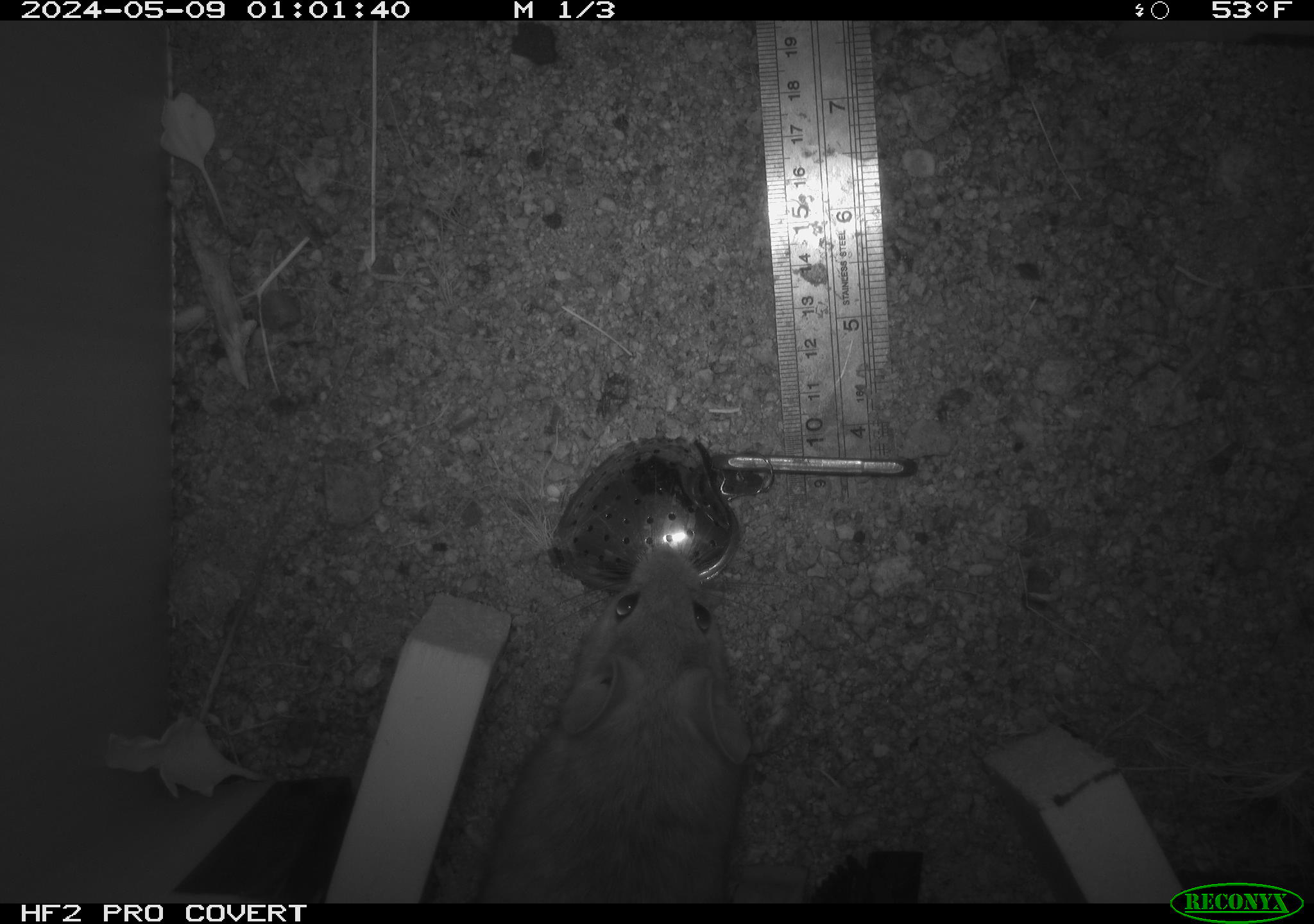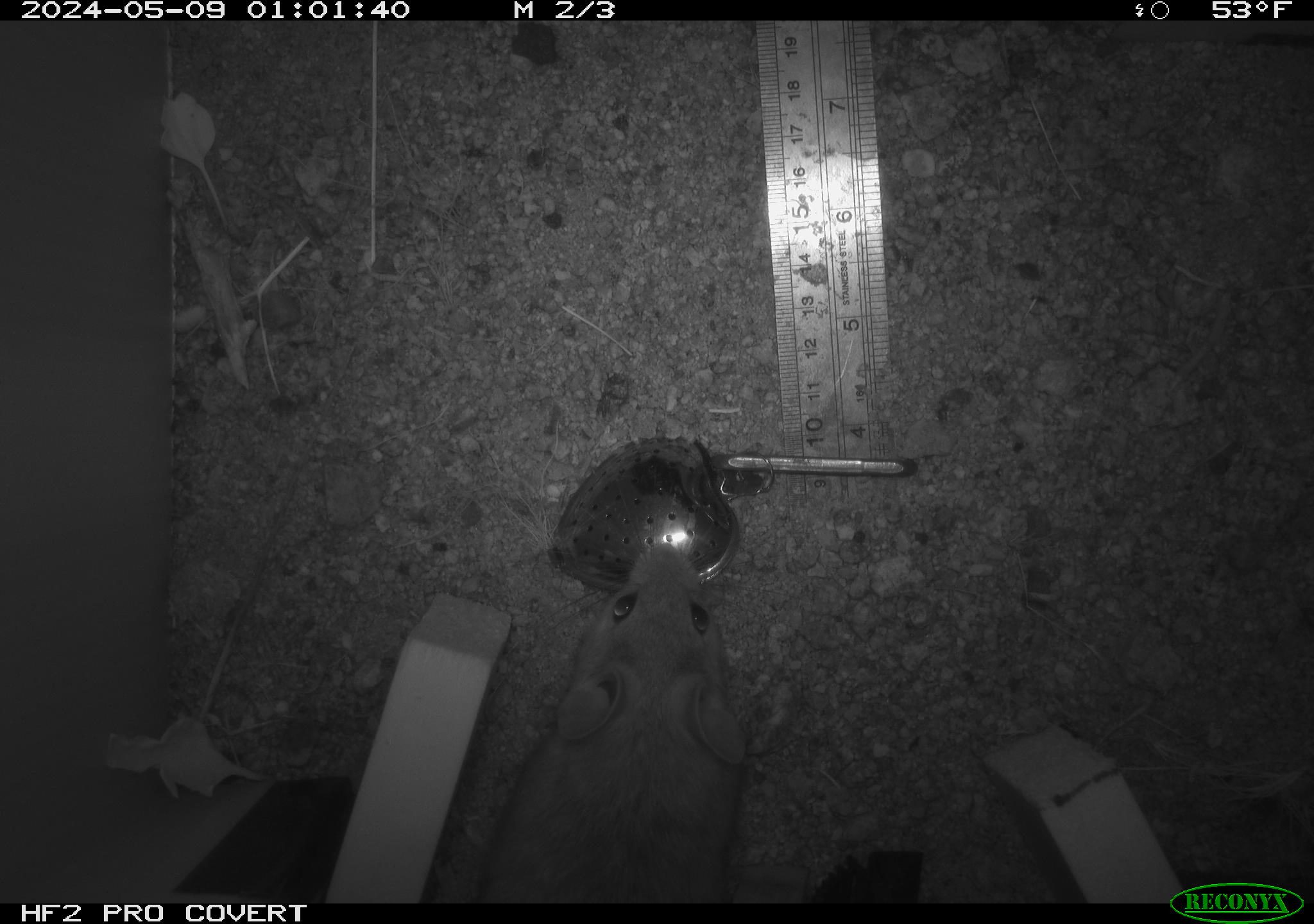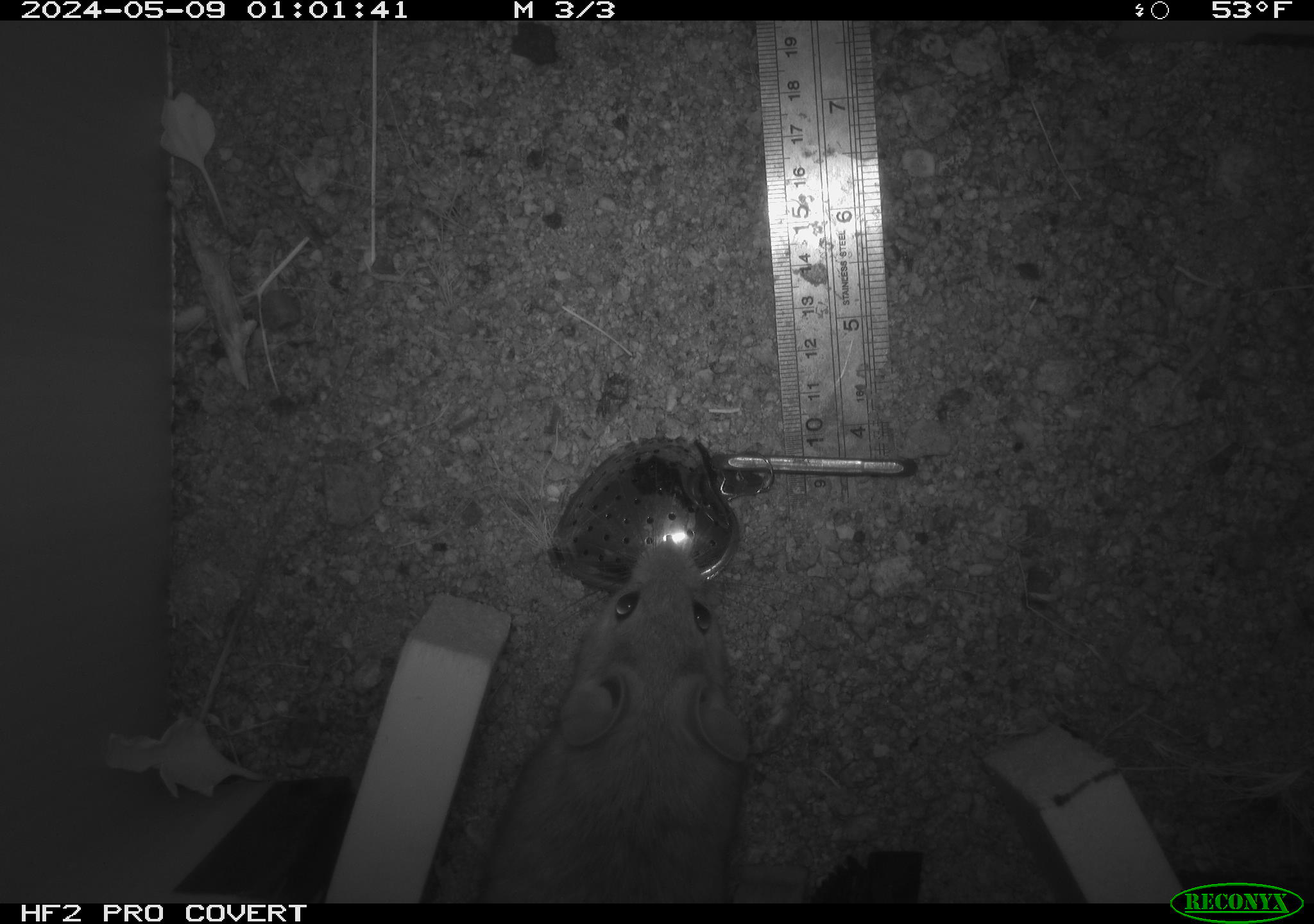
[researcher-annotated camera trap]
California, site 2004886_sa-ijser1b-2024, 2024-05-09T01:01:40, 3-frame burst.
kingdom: Animalia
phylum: Chordata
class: Mammalia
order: Rodentia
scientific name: Rodentia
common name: woodrat or rat or mouse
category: woodrat or rat or mouse species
Woodrat or rat or mouse species (woodrat or rat or mouse) (Rodentia).